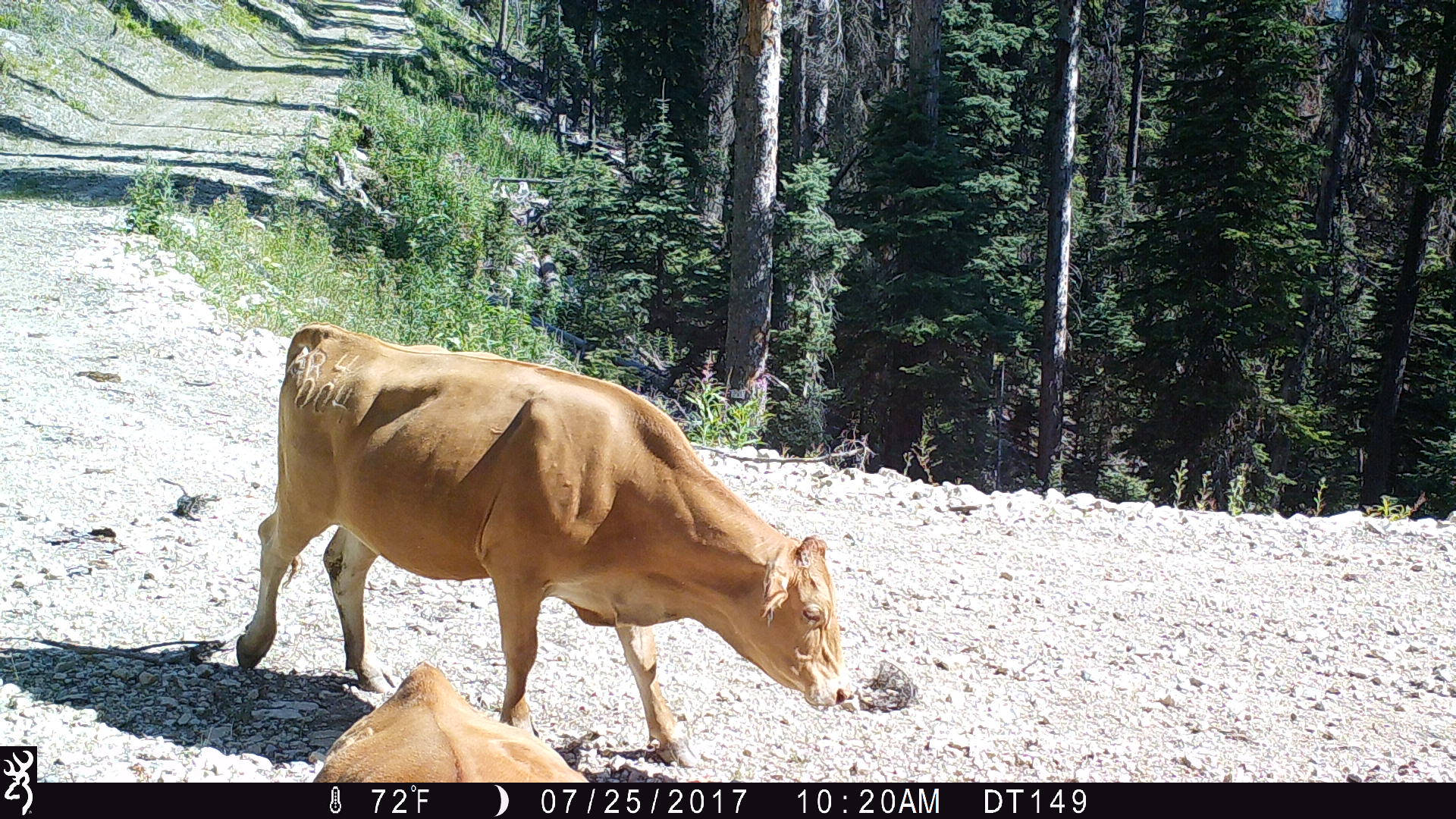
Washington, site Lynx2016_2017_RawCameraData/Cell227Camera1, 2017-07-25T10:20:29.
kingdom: Animalia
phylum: Chordata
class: Mammalia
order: Artiodactyla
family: Bovidae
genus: Bos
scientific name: Bos taurus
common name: domestic cattle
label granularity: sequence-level